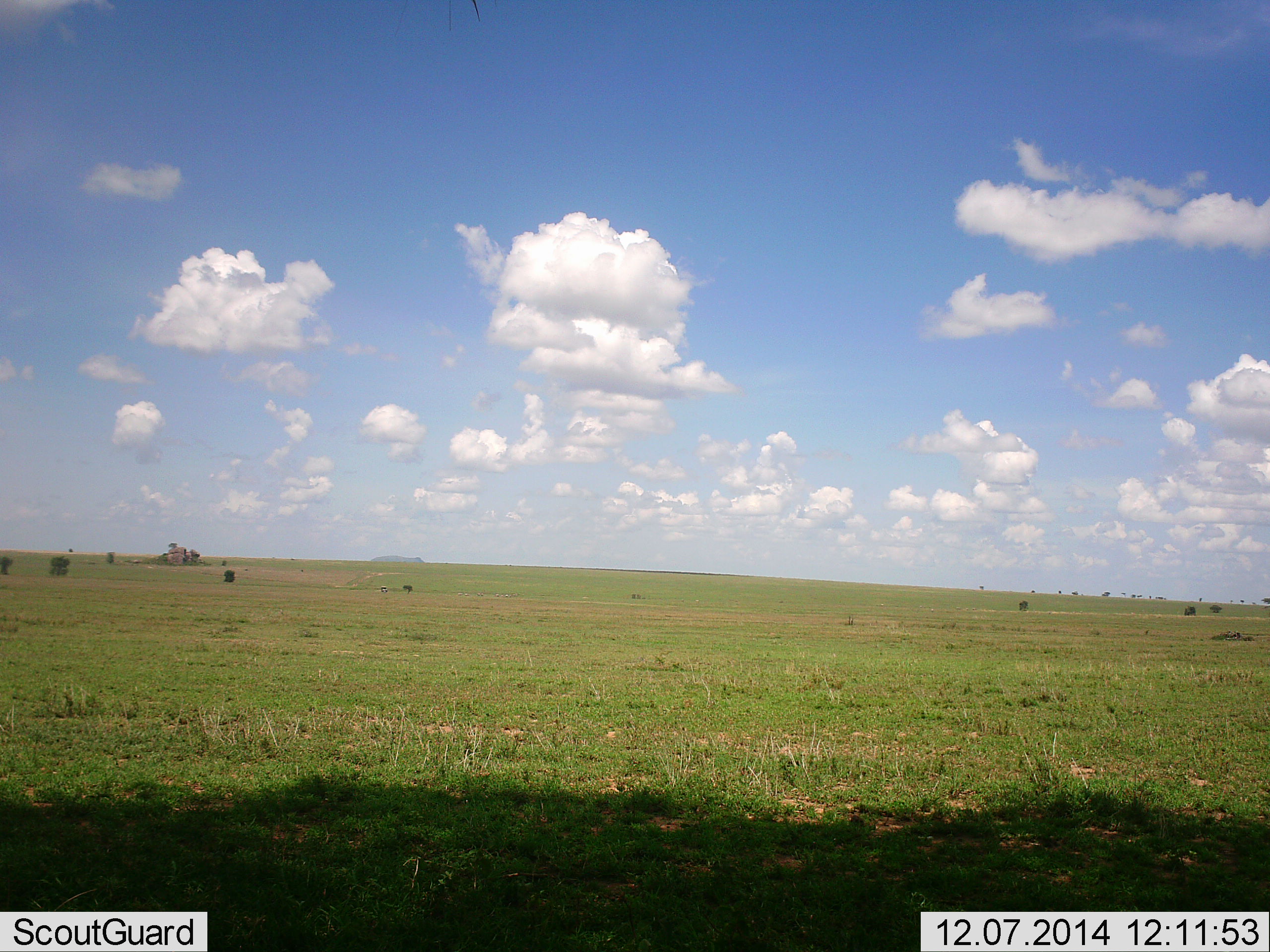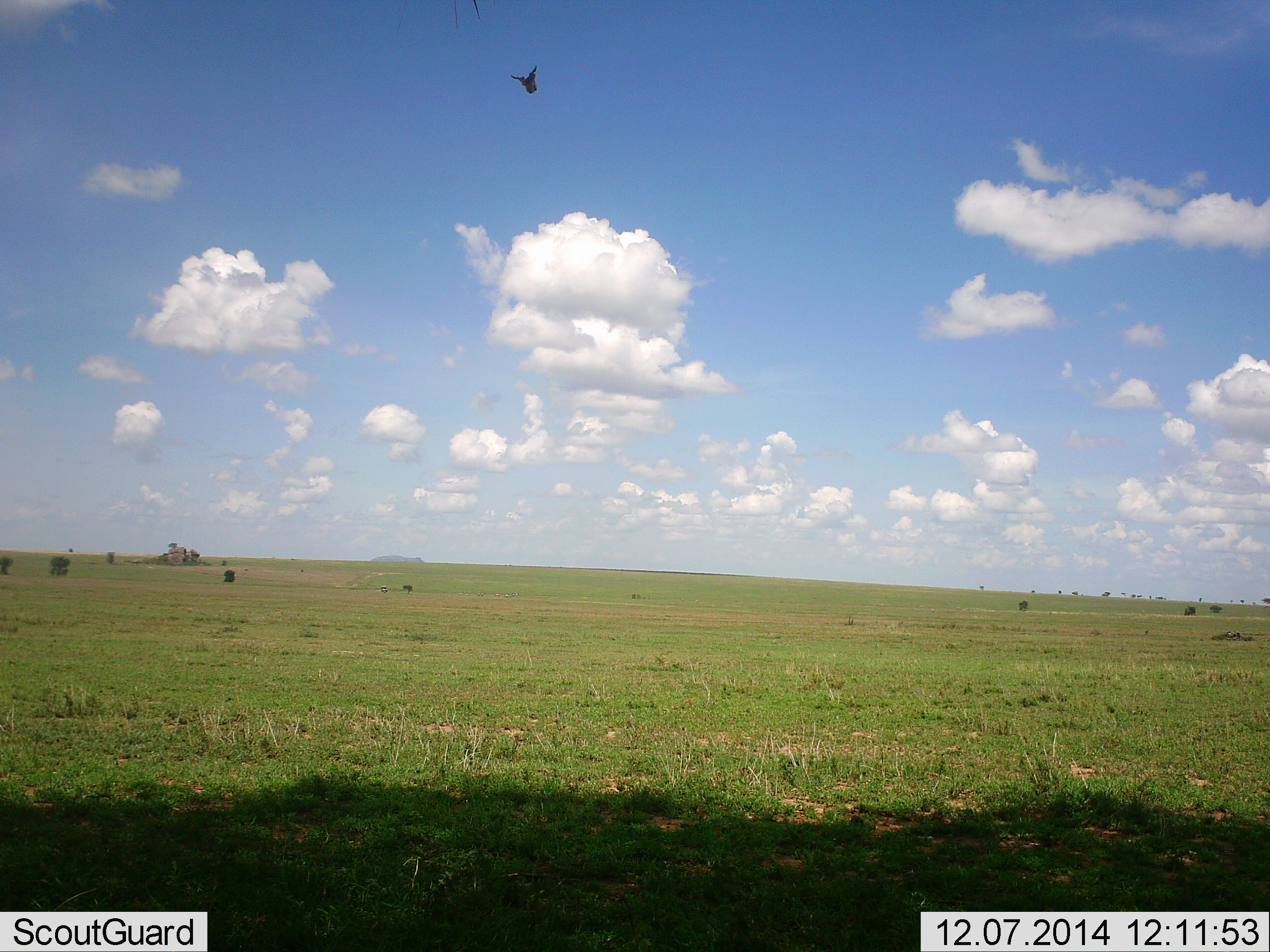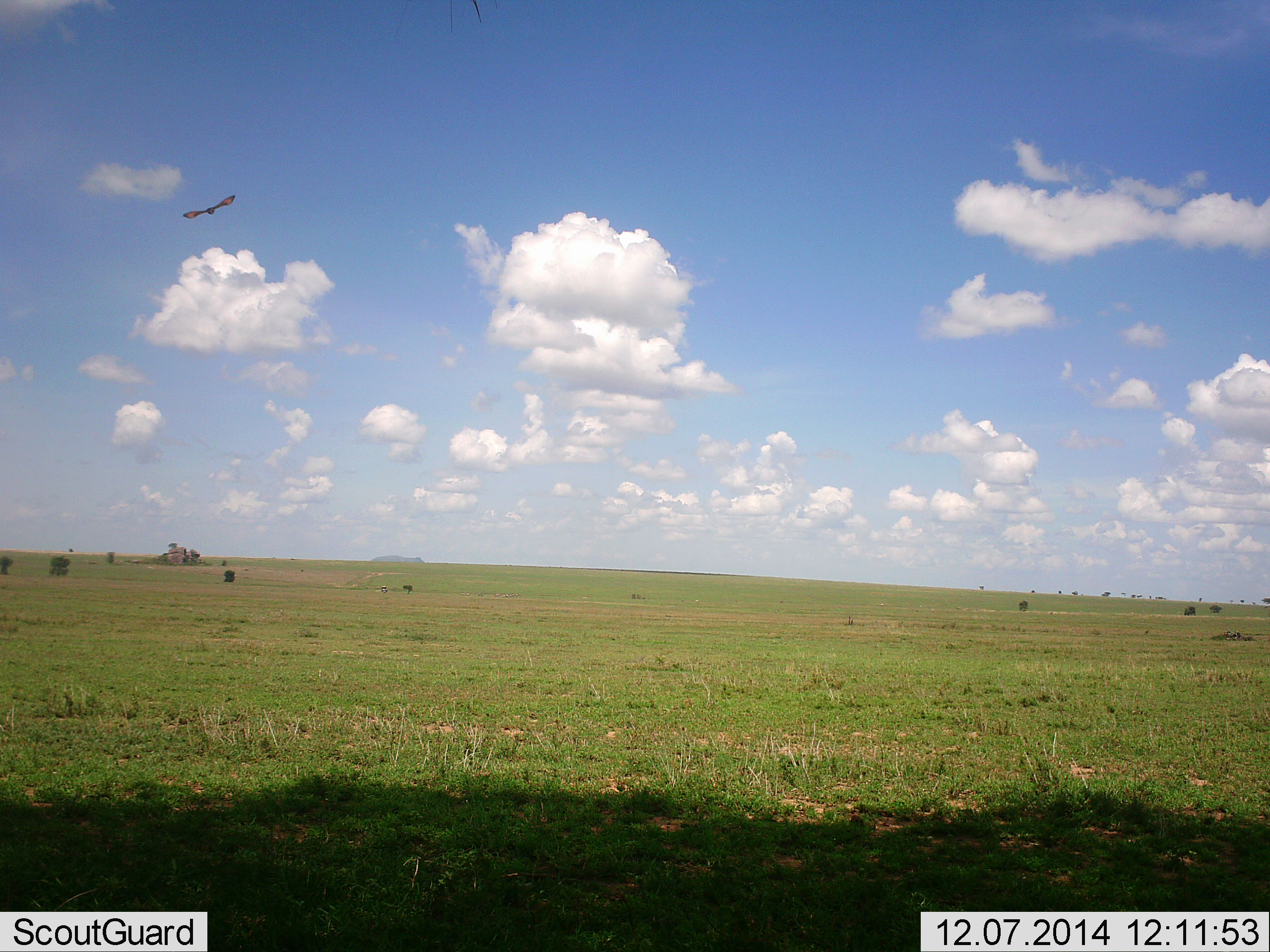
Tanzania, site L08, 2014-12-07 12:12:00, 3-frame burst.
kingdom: Animalia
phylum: Chordata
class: Aves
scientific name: Aves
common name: bird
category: otherbird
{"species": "otherbird (bird) (Aves)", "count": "1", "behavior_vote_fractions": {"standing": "0%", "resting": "0%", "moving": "100%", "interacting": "0%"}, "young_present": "0%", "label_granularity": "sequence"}